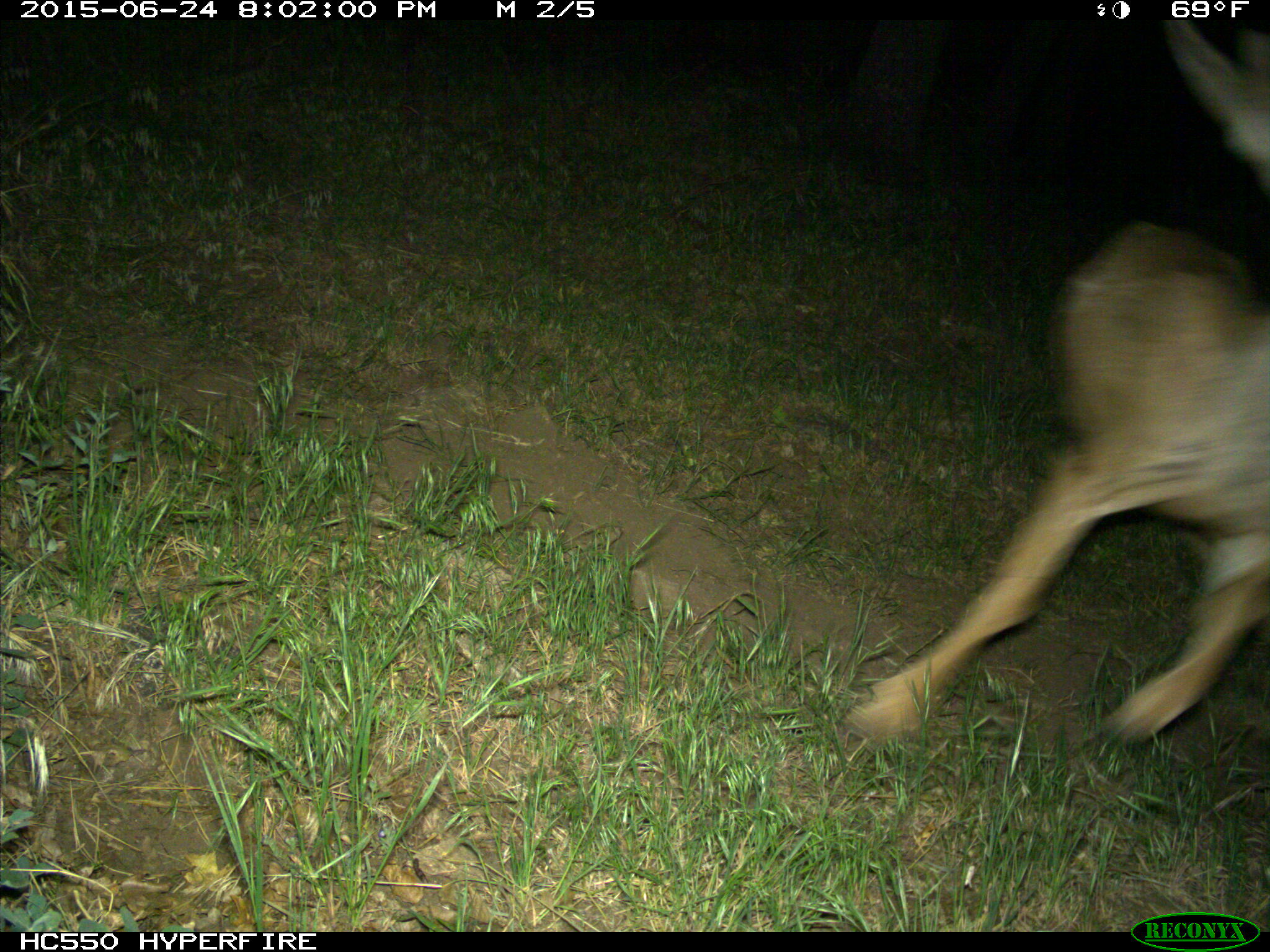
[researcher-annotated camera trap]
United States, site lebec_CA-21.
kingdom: Animalia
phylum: Chordata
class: Mammalia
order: Artiodactyla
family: Cervidae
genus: Odocoileus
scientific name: Odocoileus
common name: deer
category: unidentified deer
Unidentified deer (deer) (Odocoileus).